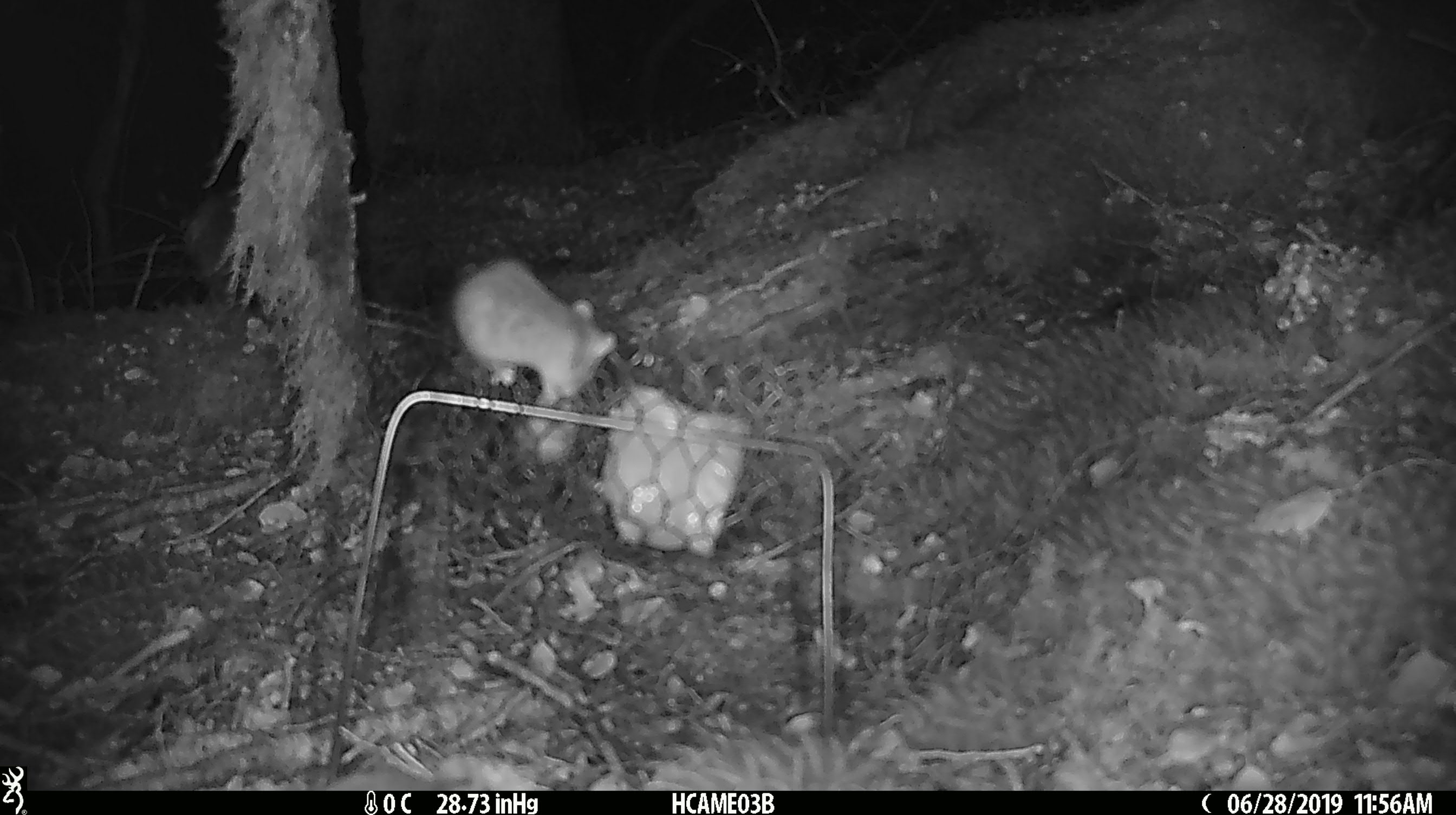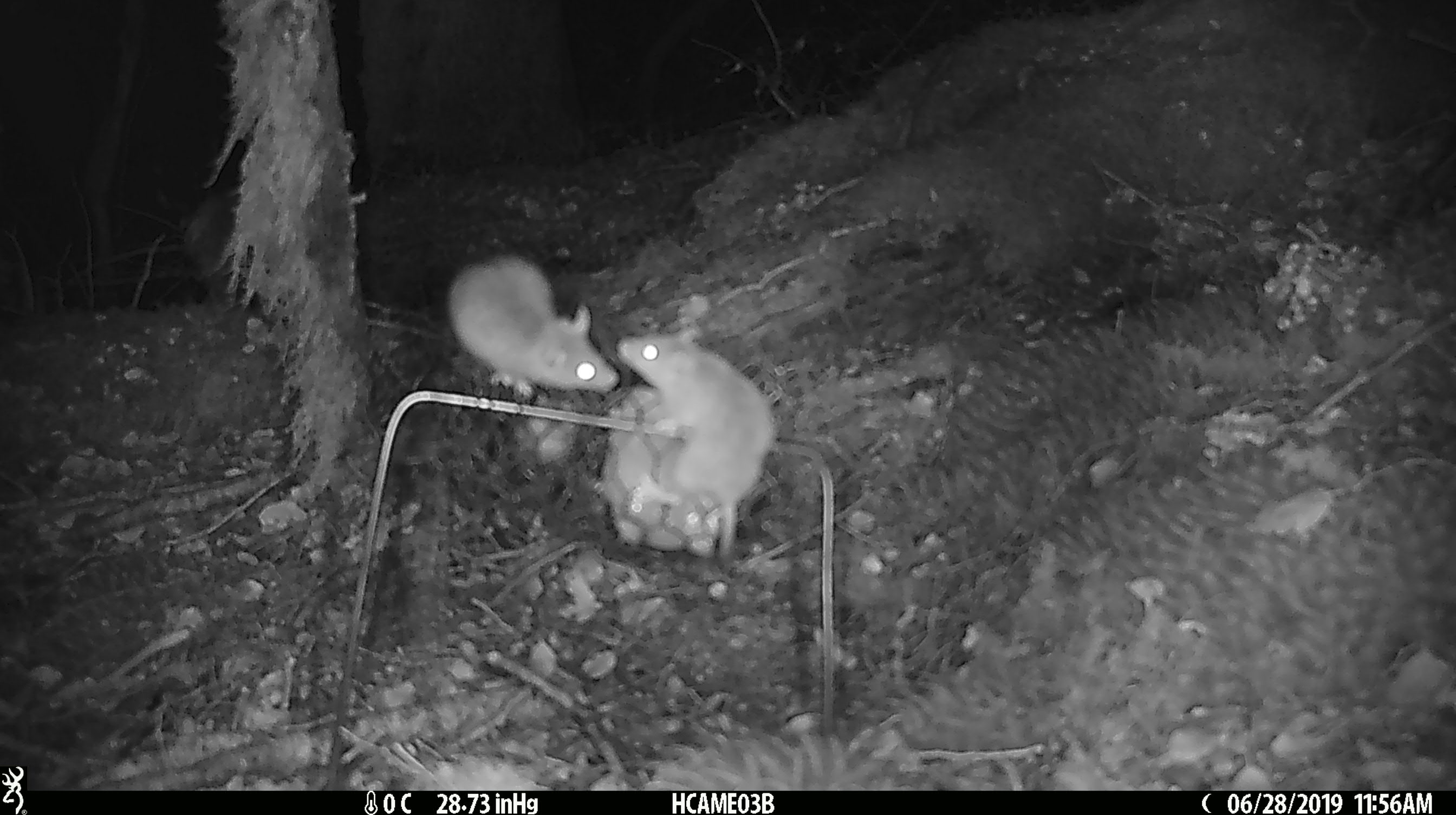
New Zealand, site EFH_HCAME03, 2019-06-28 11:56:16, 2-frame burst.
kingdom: Animalia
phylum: Chordata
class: Mammalia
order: Rodentia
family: Muridae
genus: Mus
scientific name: Mus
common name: mouse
Mouse (Mus).